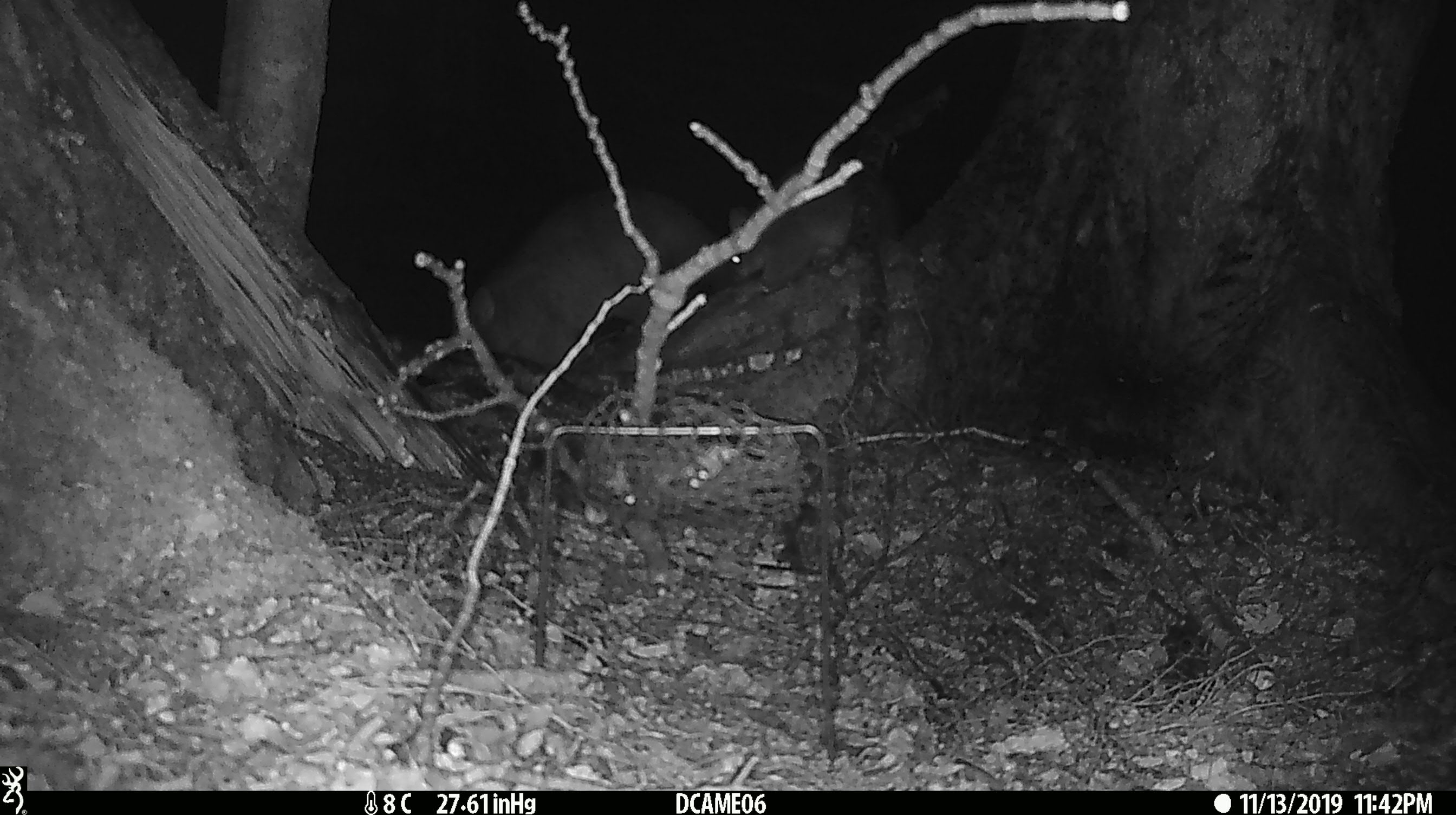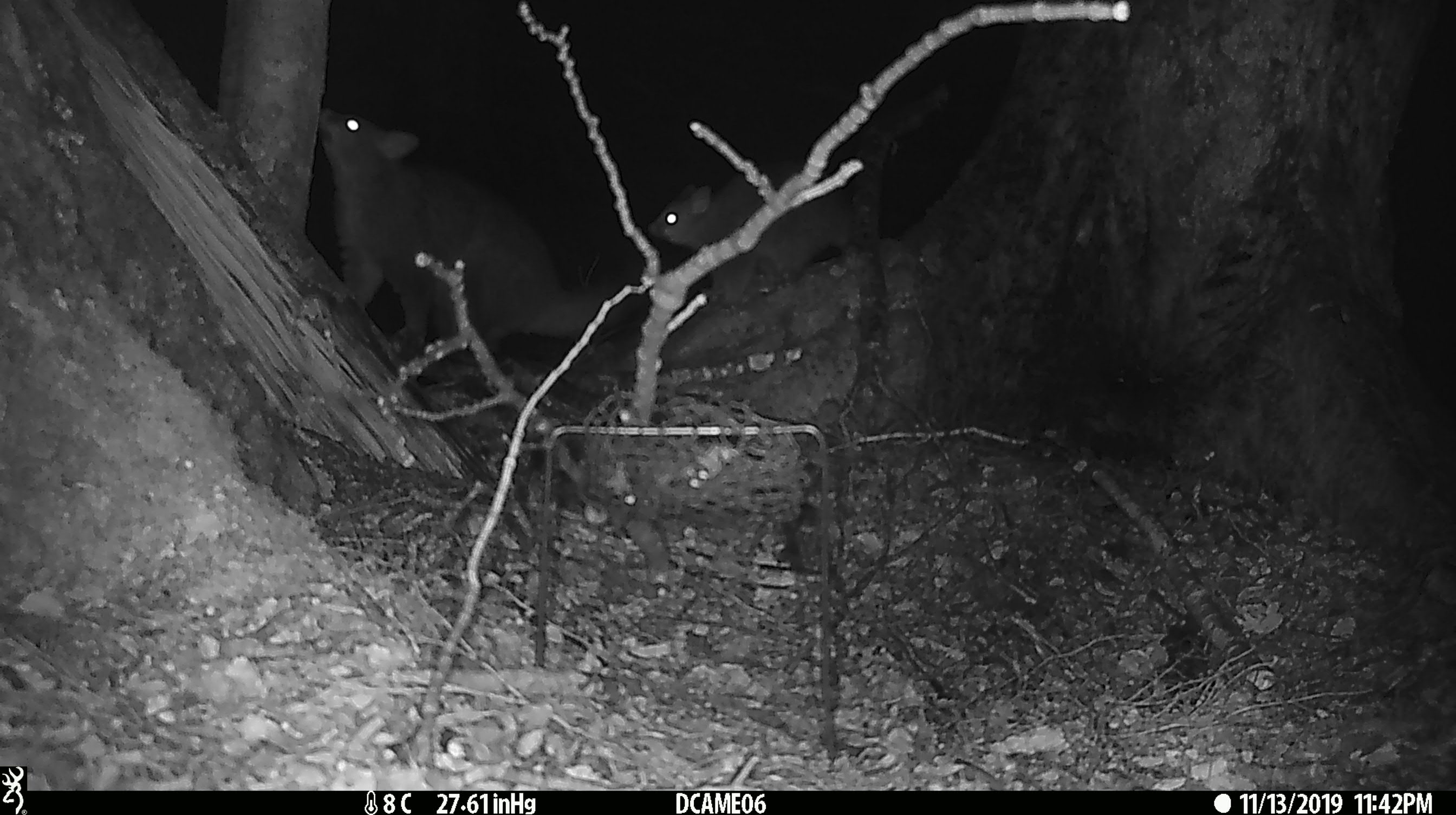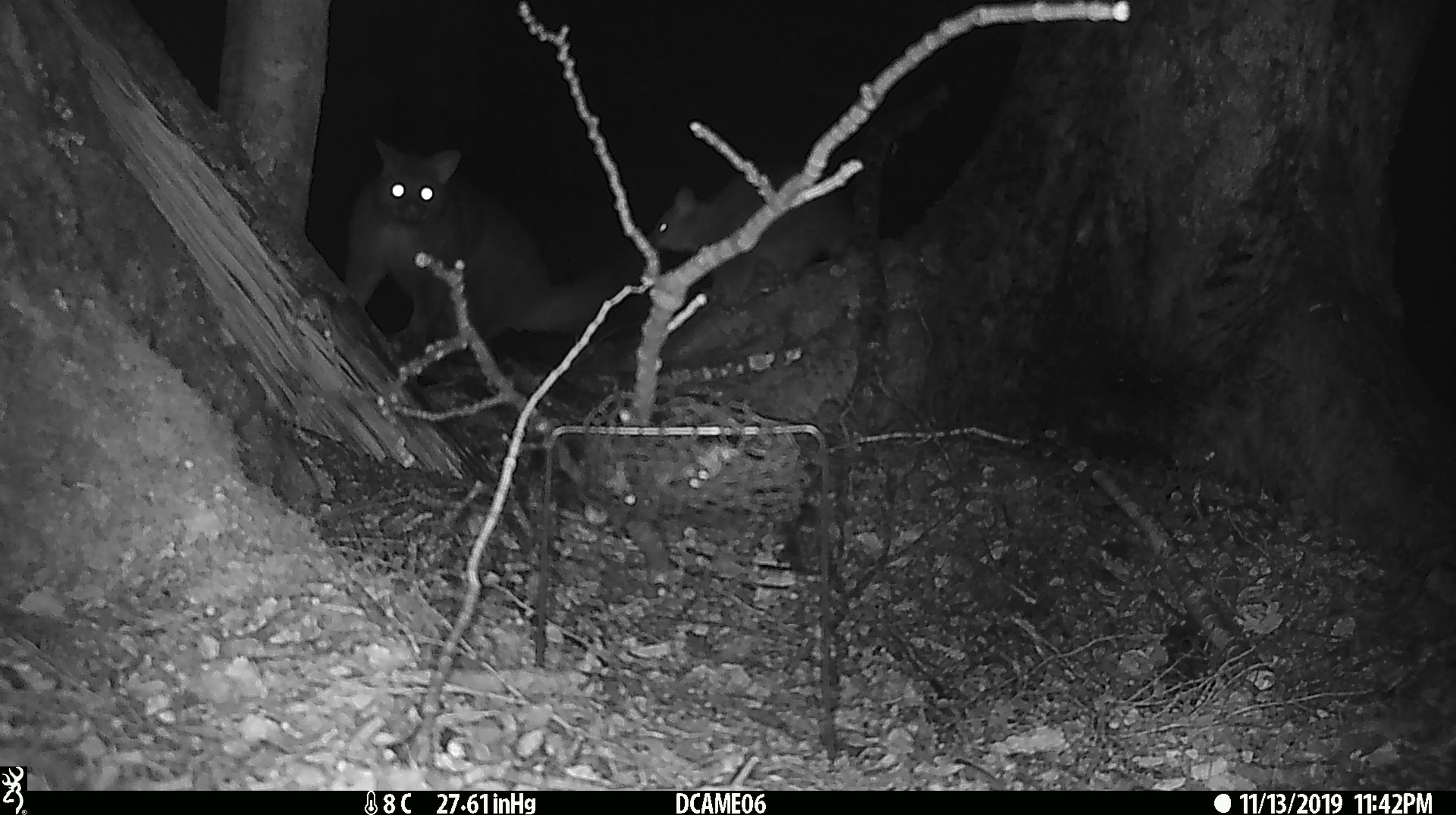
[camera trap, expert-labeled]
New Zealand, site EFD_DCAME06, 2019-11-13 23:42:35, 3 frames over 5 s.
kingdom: Animalia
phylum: Chordata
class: Mammalia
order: Diprotodontia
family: Phalangeridae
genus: Trichosurus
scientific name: Trichosurus vulpecula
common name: common brushtail possum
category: possum